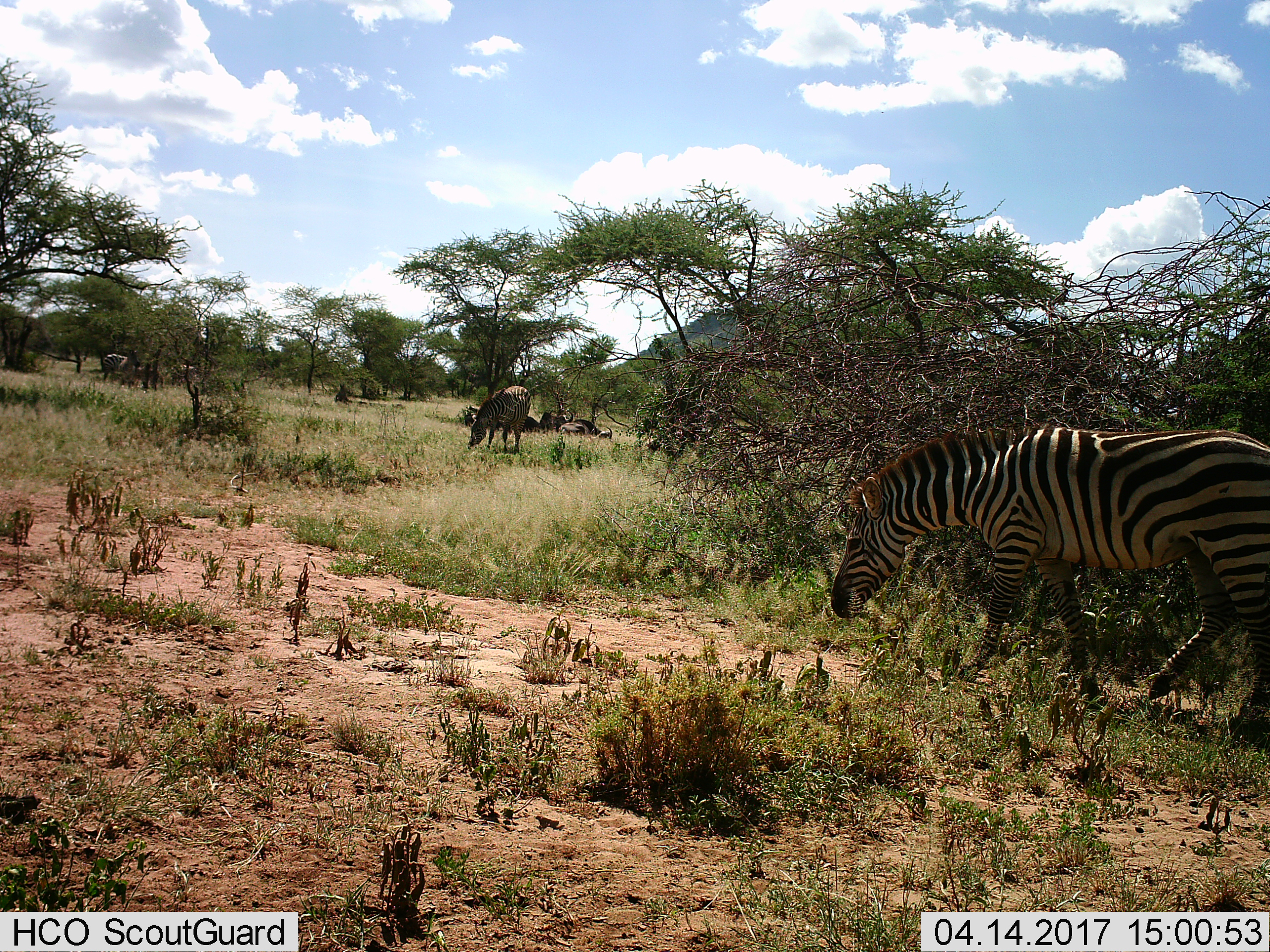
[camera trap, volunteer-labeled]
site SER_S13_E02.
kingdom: Animalia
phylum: Chordata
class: Mammalia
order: Perissodactyla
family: Equidae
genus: Equus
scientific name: Equus quagga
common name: plains zebra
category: zebraplains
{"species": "zebraplains (plains zebra) (Equus quagga)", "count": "3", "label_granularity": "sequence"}